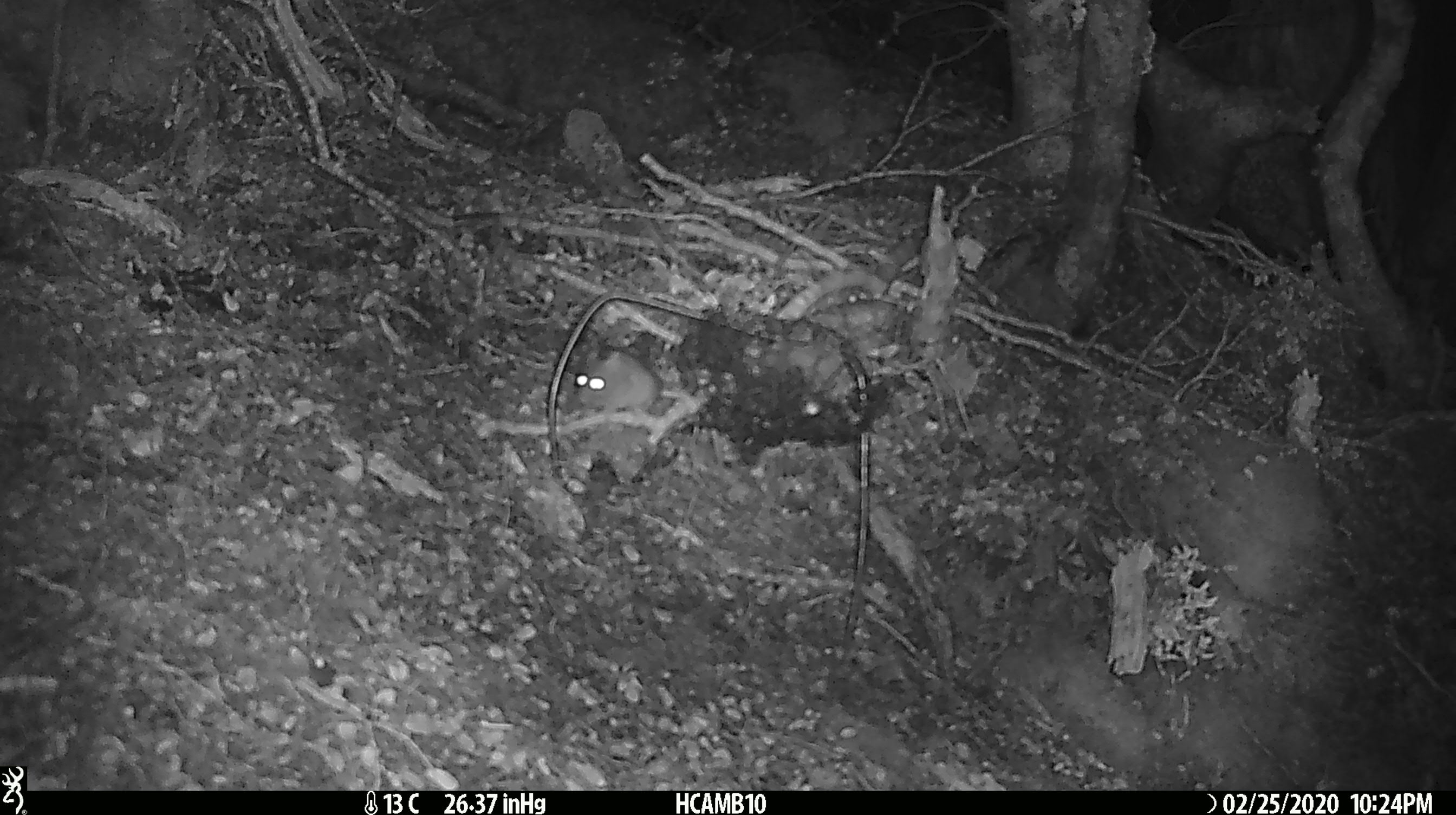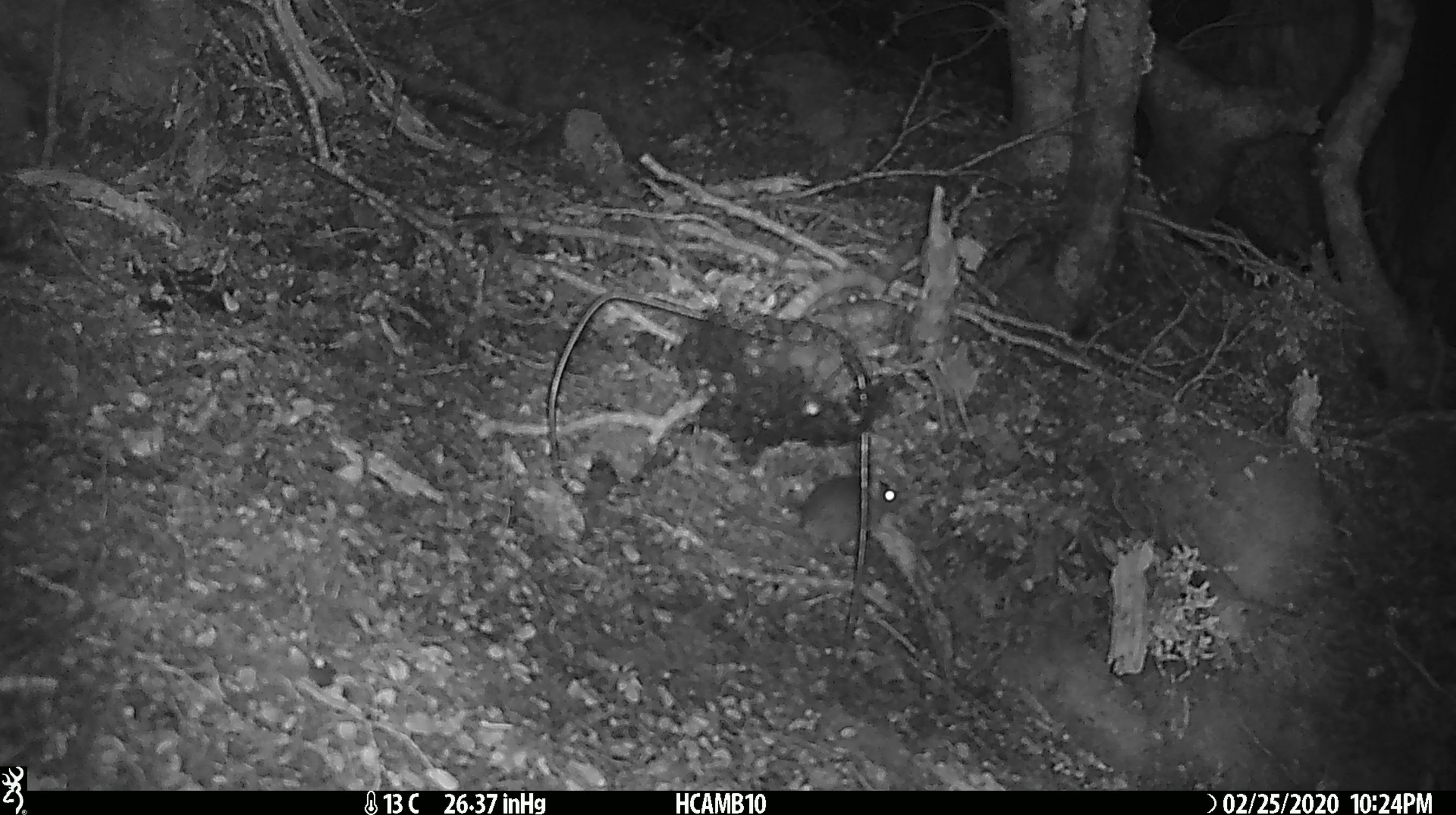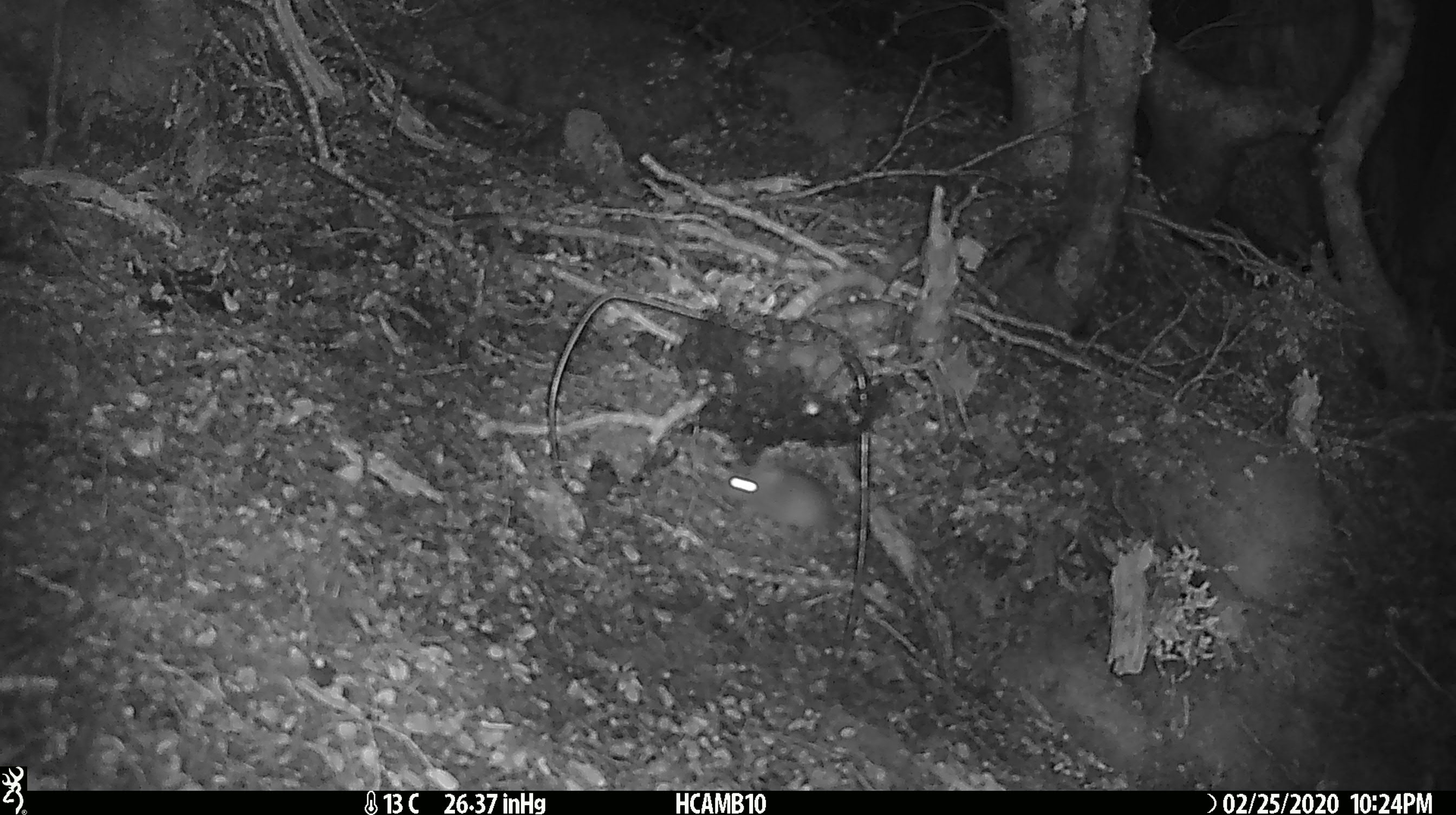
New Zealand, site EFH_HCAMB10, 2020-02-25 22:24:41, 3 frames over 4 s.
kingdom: Animalia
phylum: Chordata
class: Mammalia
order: Rodentia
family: Muridae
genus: Mus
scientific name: Mus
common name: mouse